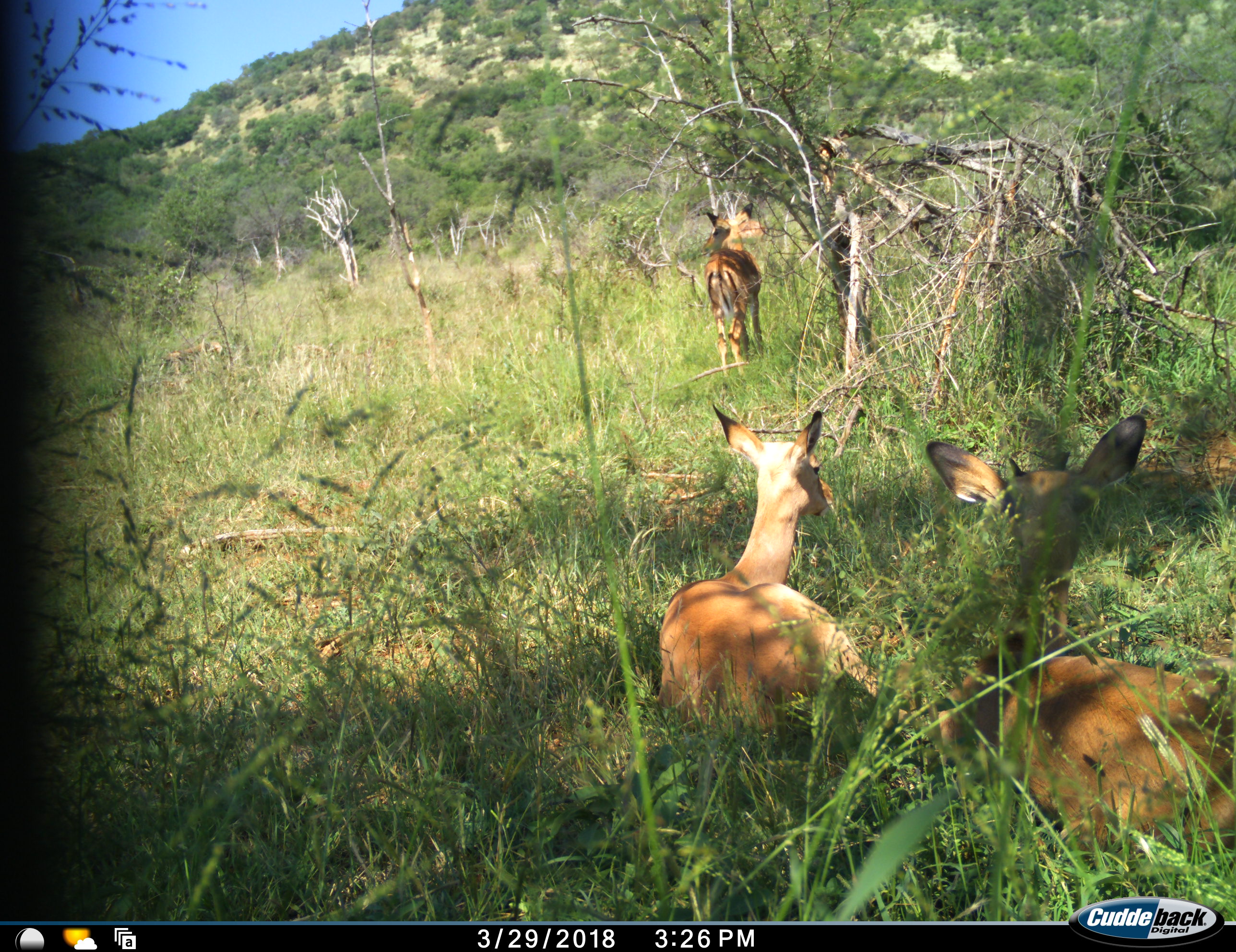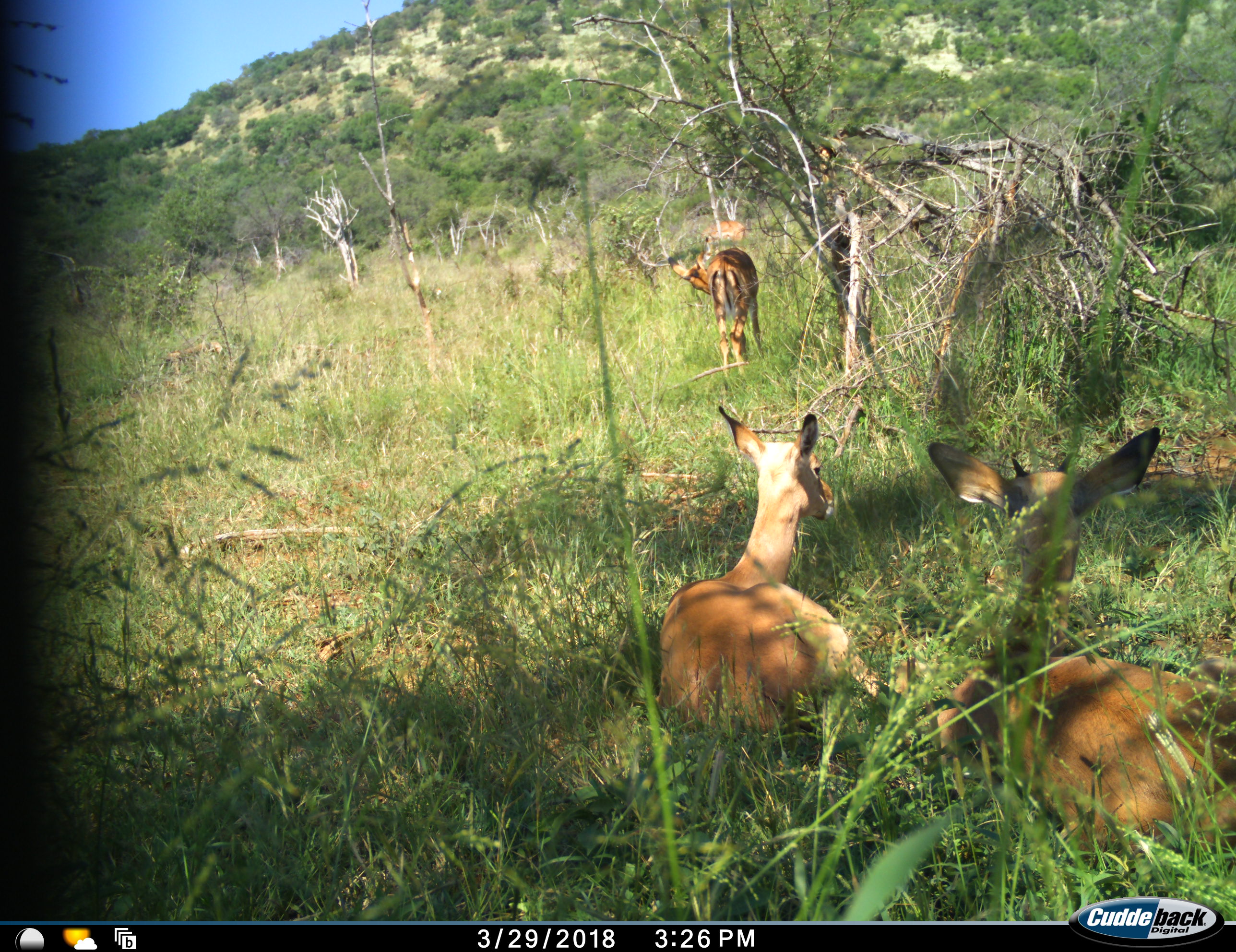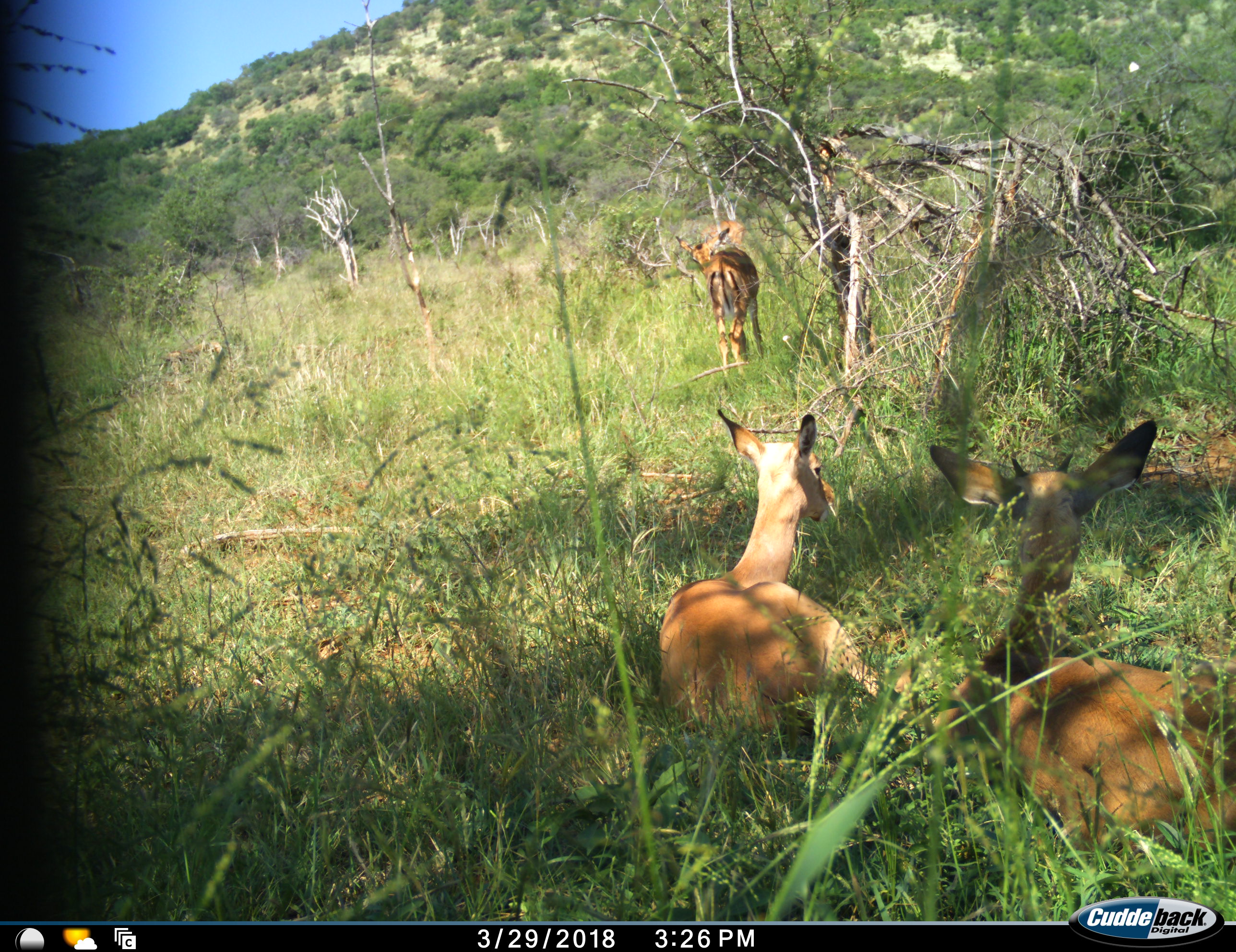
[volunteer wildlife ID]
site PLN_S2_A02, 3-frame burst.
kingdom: Animalia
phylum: Chordata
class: Mammalia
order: Artiodactyla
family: Bovidae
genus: Aepyceros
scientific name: Aepyceros melampus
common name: impala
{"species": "impala (Aepyceros melampus)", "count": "3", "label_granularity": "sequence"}